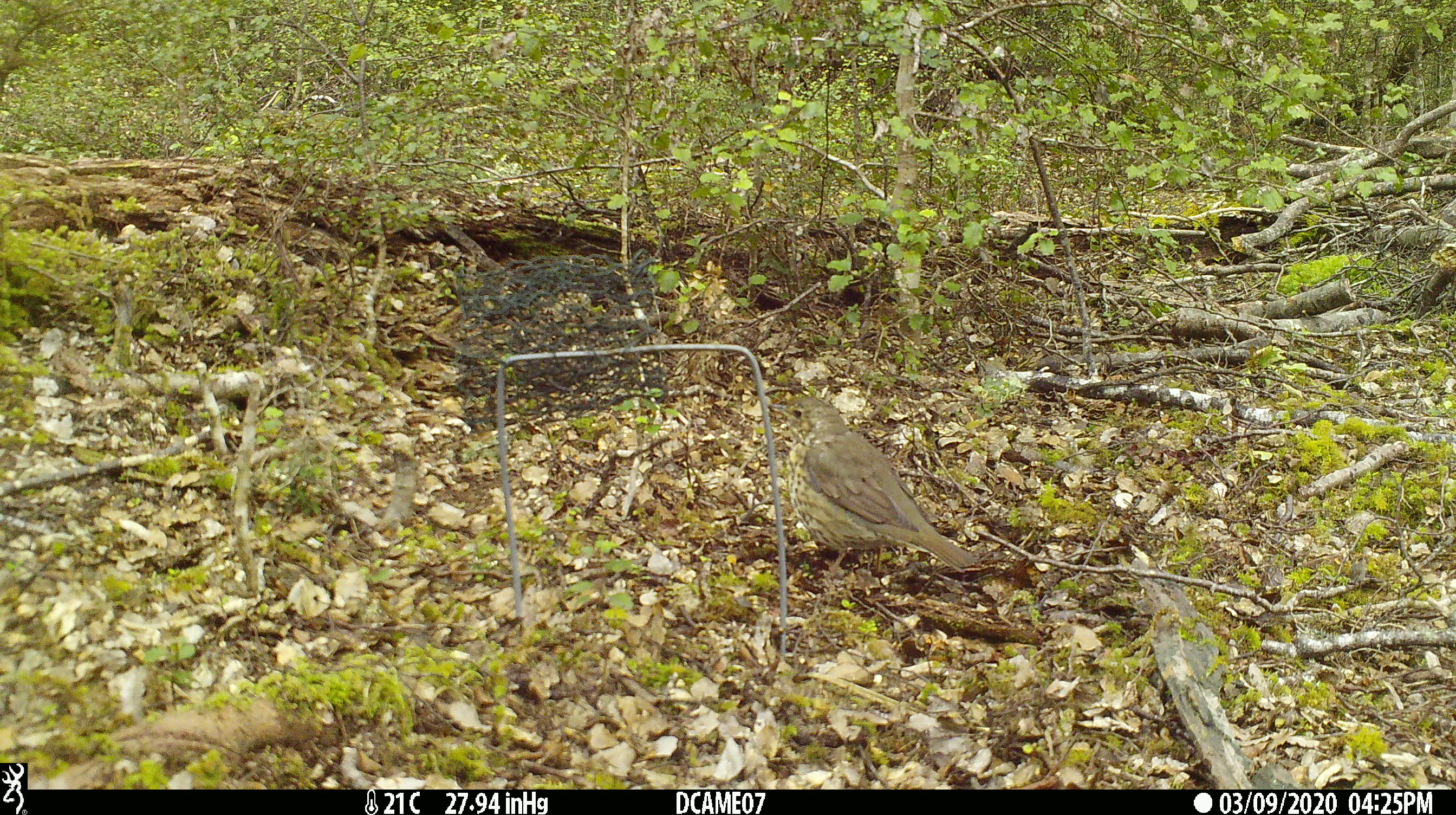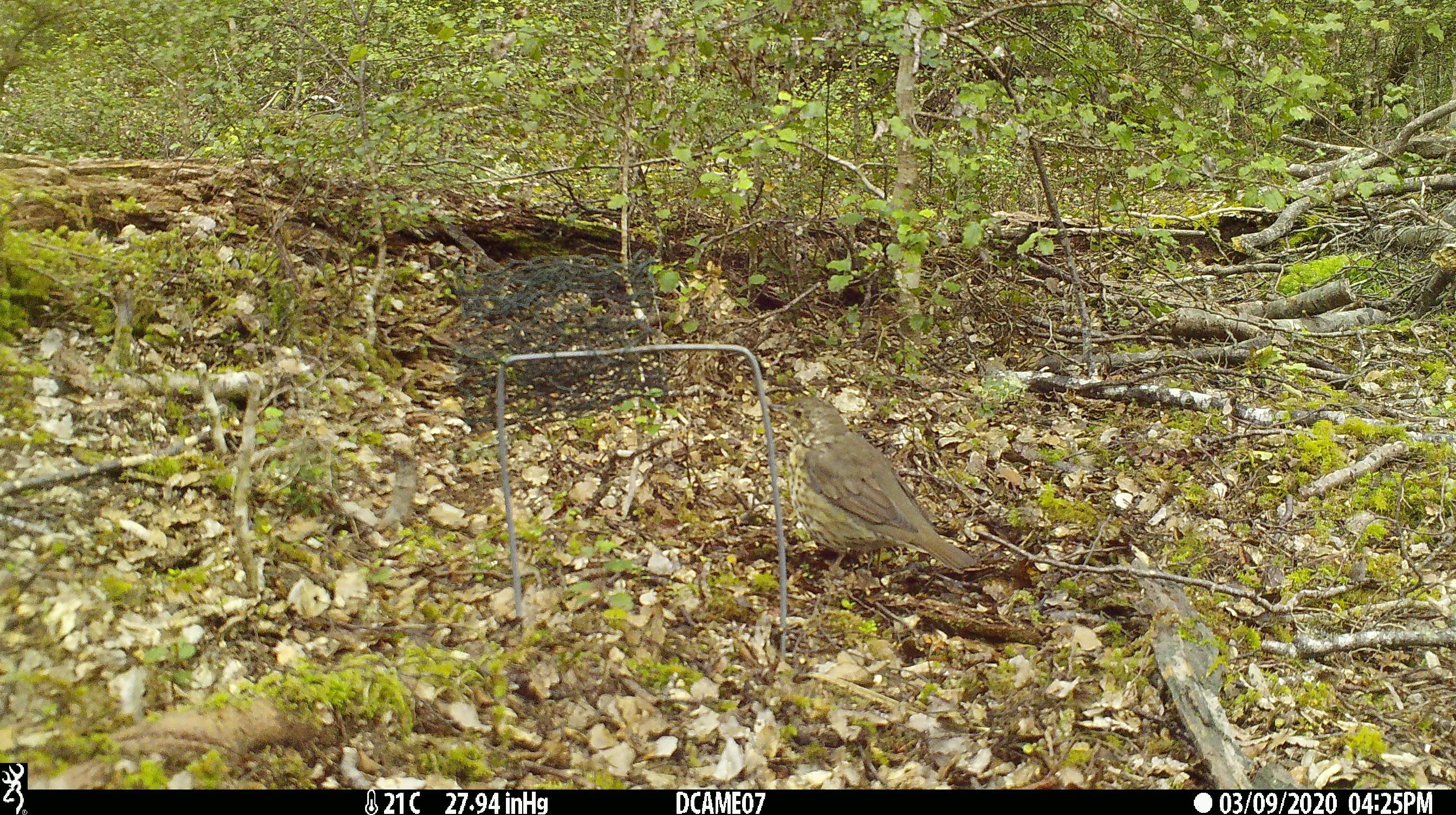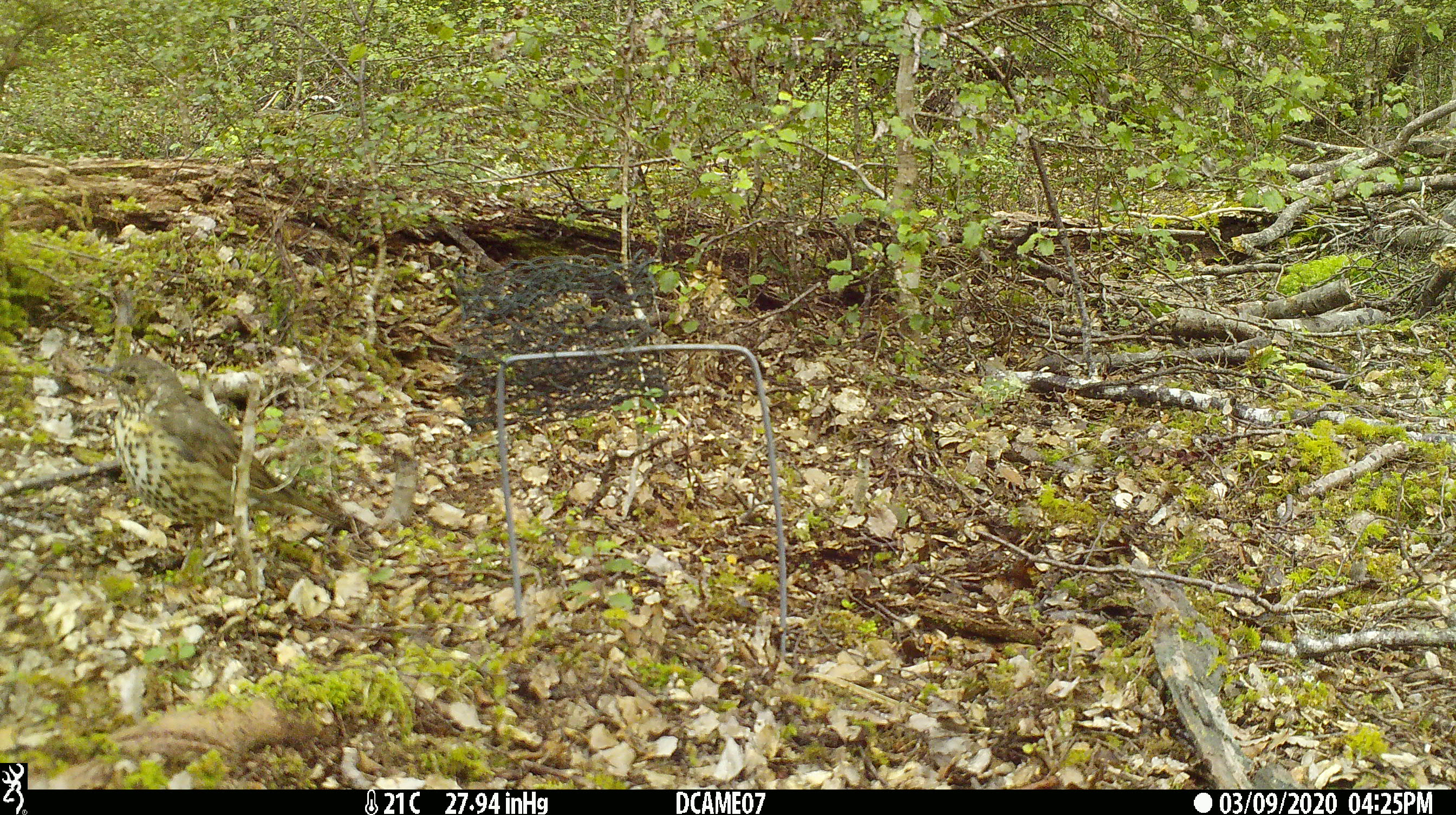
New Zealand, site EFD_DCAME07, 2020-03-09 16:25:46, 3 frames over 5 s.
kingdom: Animalia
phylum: Chordata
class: Aves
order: Passeriformes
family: Turdidae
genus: Turdus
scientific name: Turdus philomelos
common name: song thrush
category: thrush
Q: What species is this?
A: Thrush (song thrush) (Turdus philomelos).